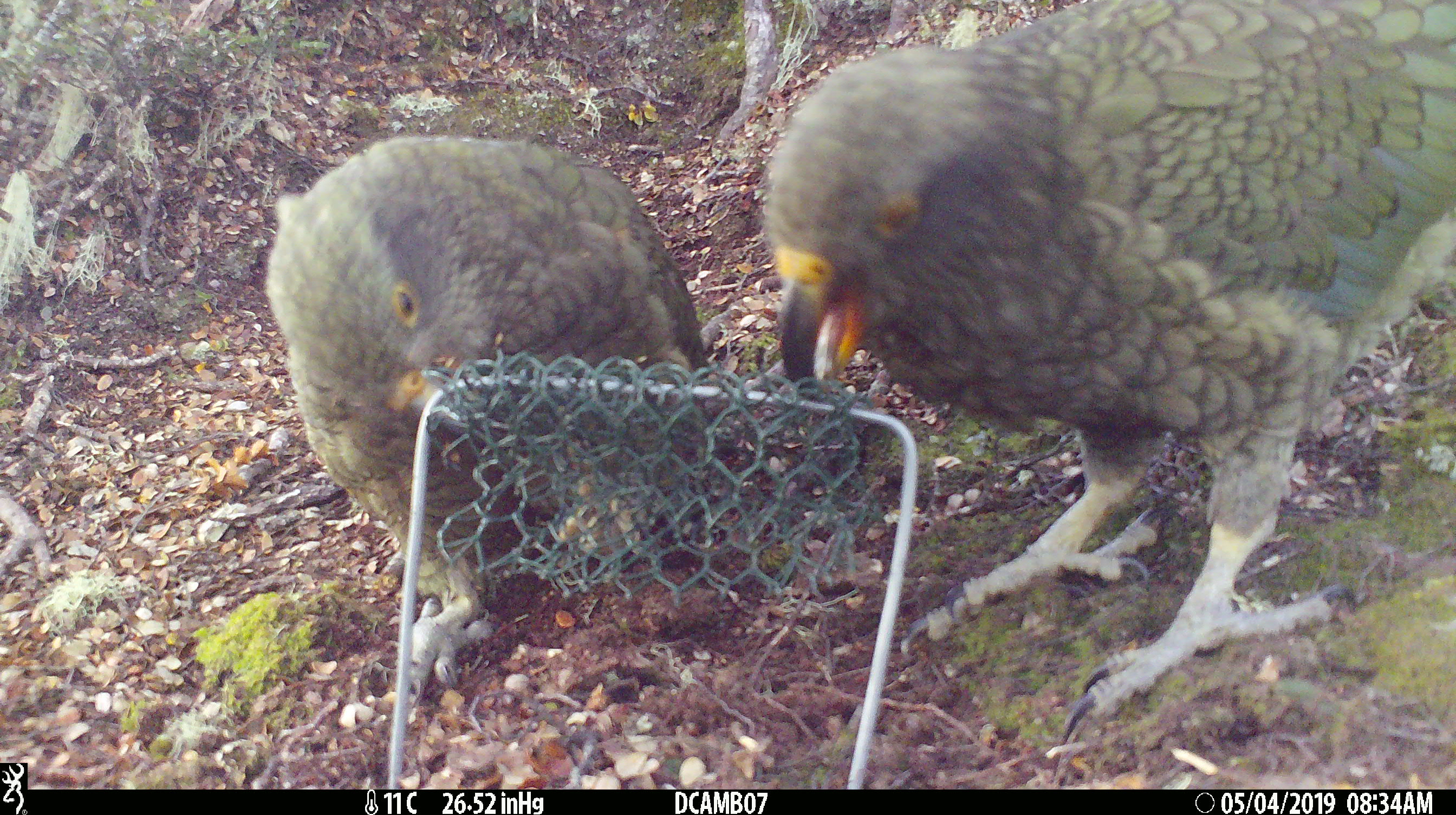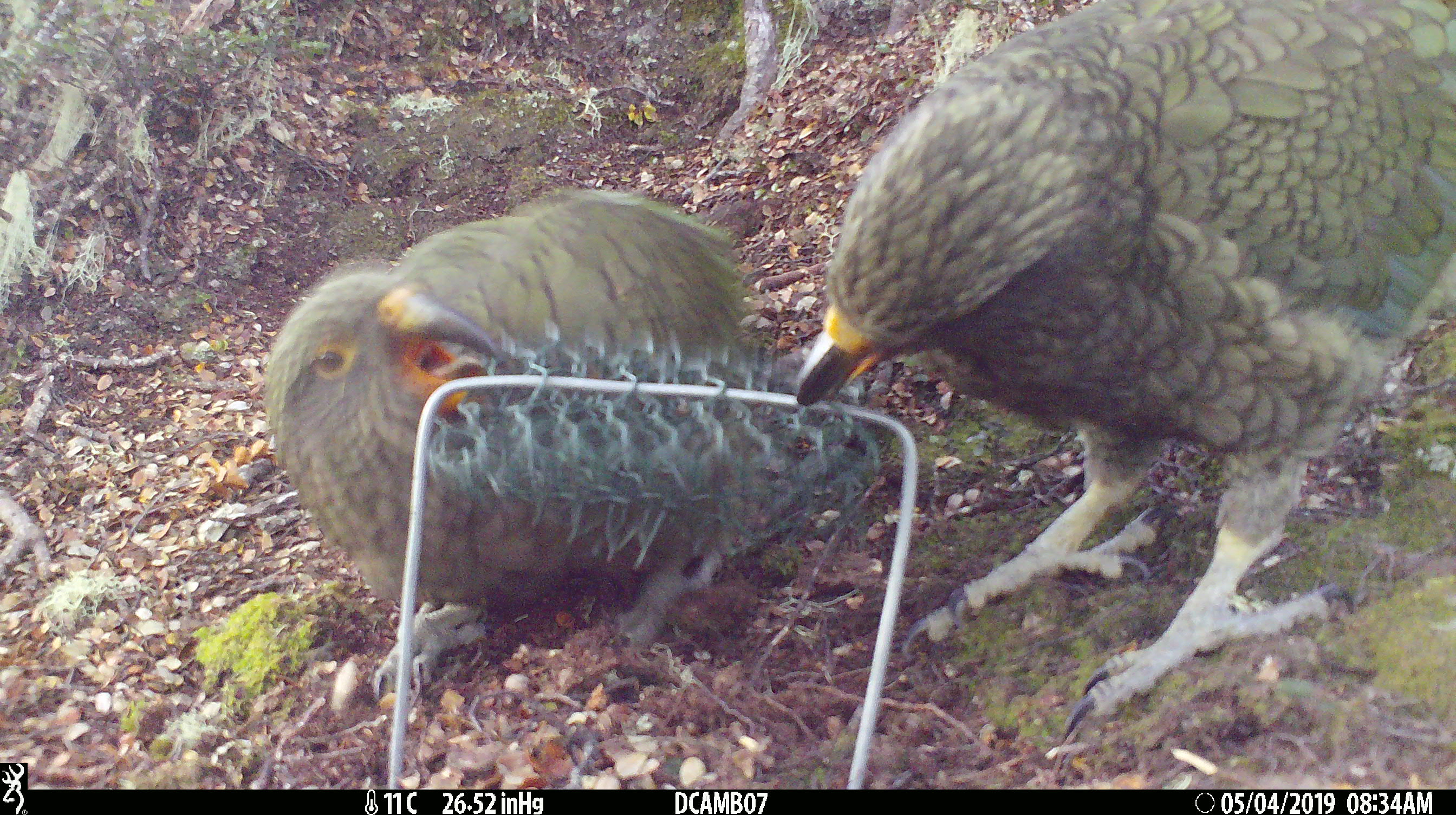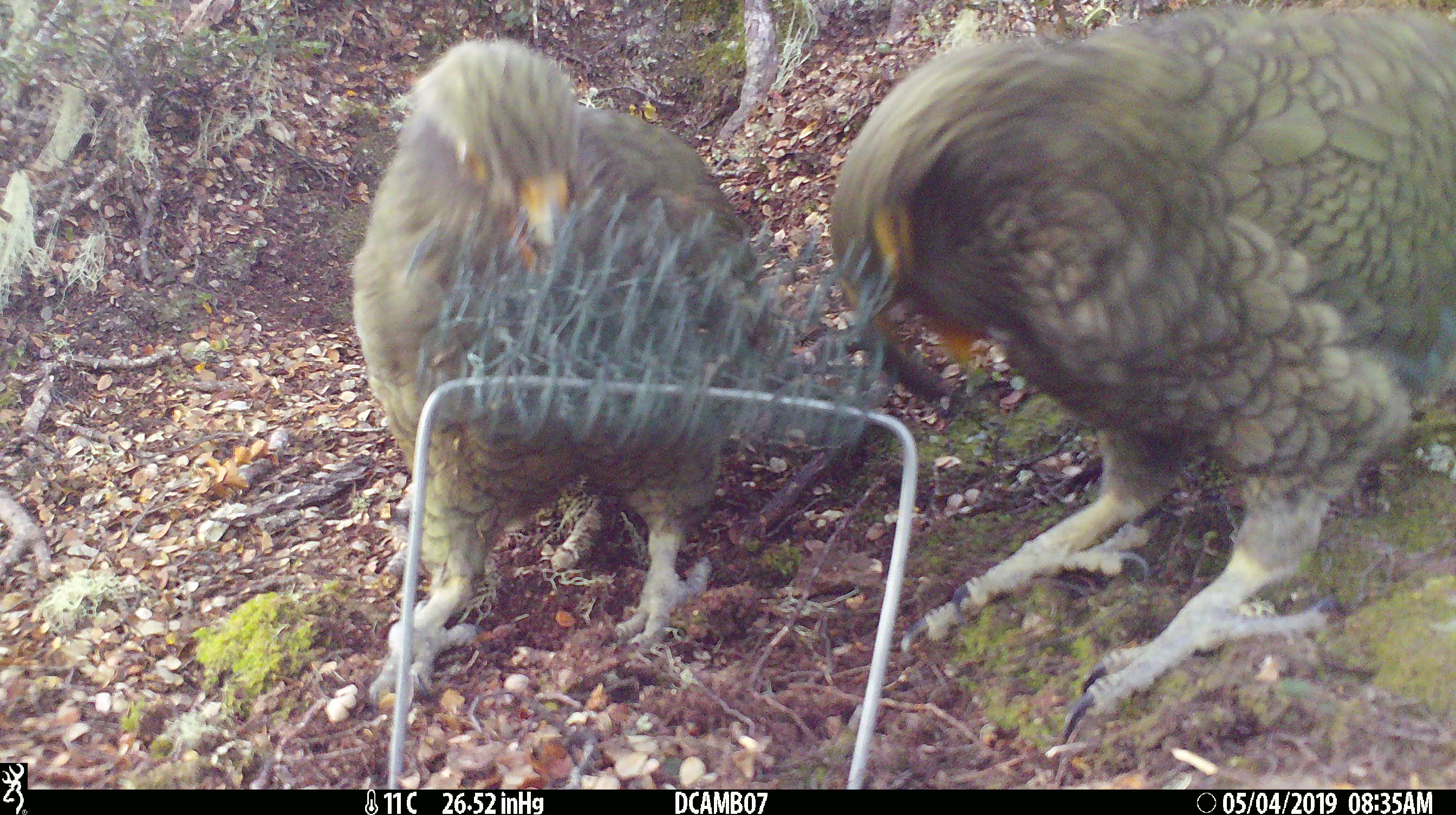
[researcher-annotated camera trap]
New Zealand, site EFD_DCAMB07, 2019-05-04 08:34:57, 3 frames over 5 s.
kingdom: Animalia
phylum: Chordata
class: Aves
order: Psittaciformes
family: Strigopidae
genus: Nestor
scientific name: Nestor notabilis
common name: kea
Kea (Nestor notabilis).